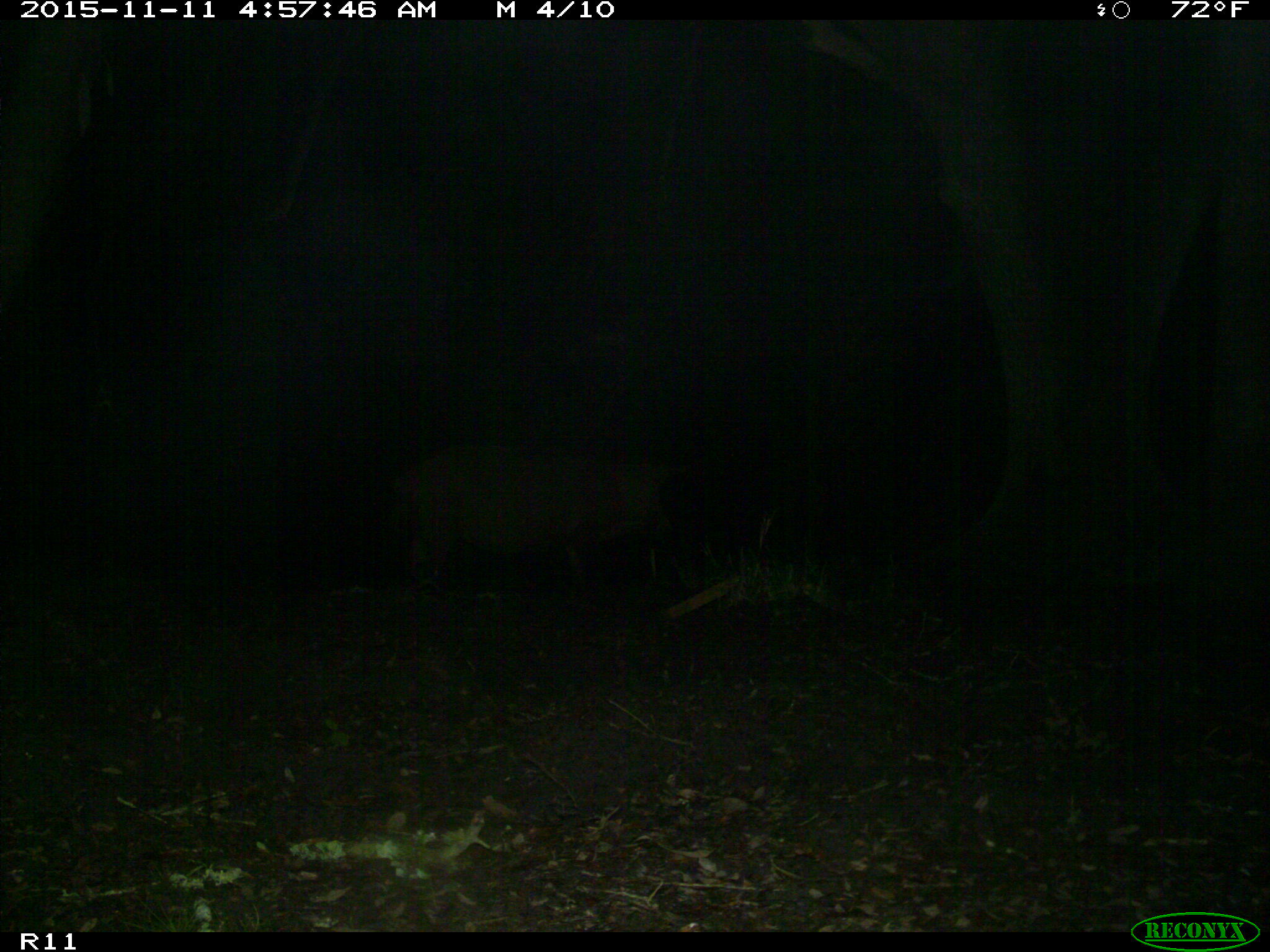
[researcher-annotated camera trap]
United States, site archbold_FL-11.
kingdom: Animalia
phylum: Chordata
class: Mammalia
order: Artiodactyla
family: Suidae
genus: Sus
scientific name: Sus scrofa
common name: wild boar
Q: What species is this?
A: Sus scrofa (wild boar).